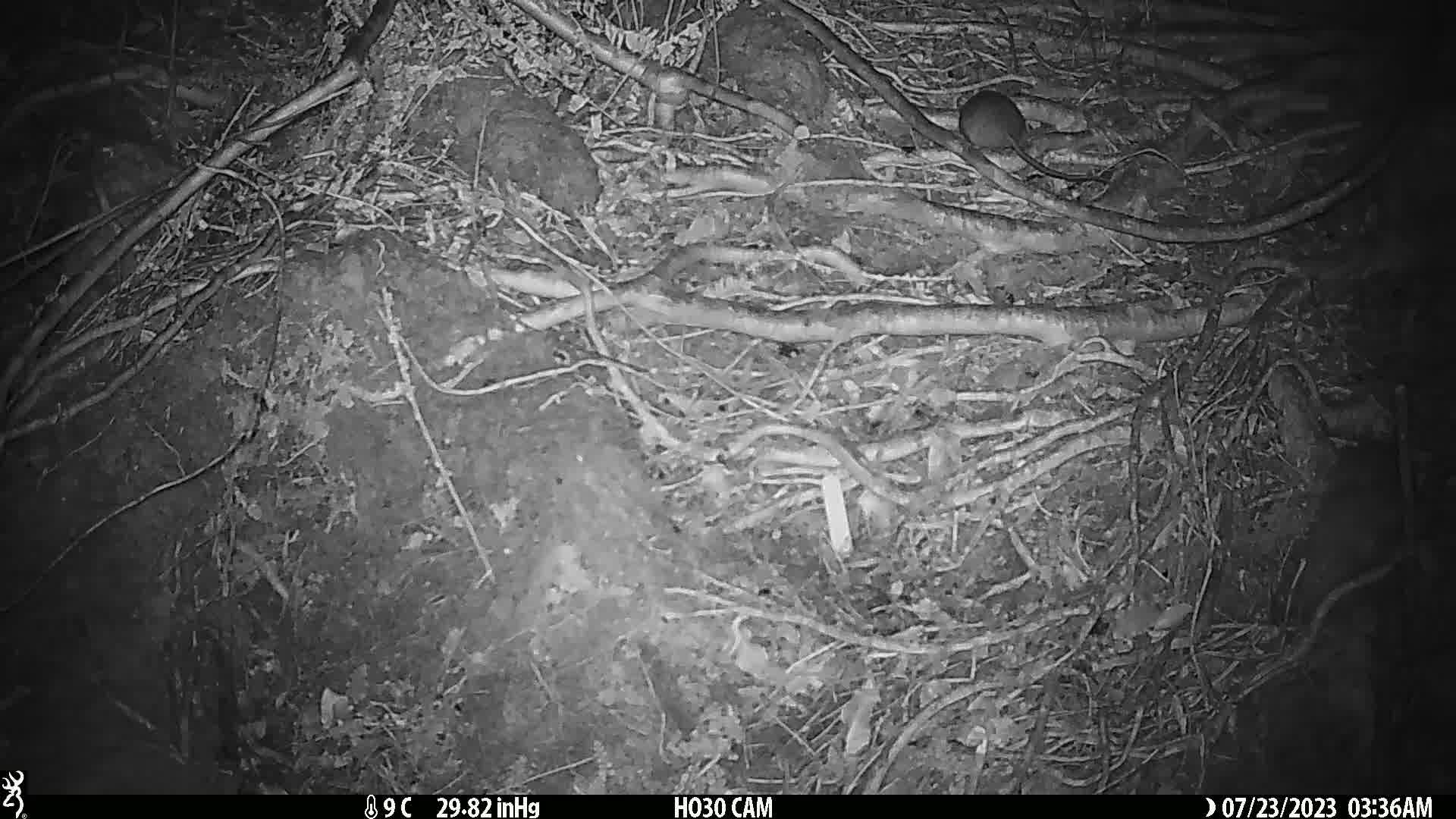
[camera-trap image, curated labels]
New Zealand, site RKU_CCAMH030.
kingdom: Animalia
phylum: Chordata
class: Mammalia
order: Rodentia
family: Muridae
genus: Rattus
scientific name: Rattus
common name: rat